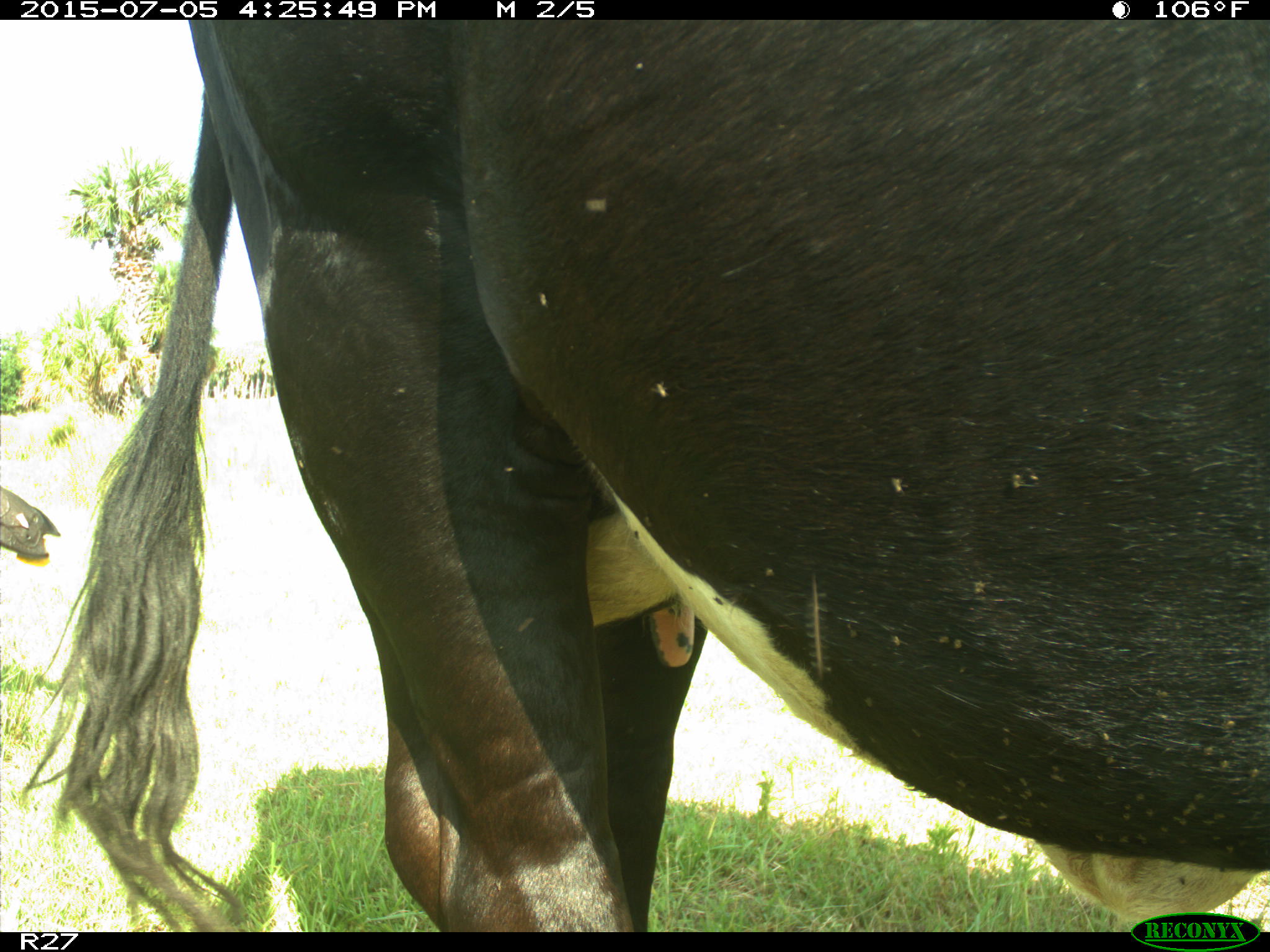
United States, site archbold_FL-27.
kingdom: Animalia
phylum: Chordata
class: Mammalia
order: Artiodactyla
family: Bovidae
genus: Bos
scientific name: Bos taurus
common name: domestic cow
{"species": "Bos taurus (domestic cow)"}